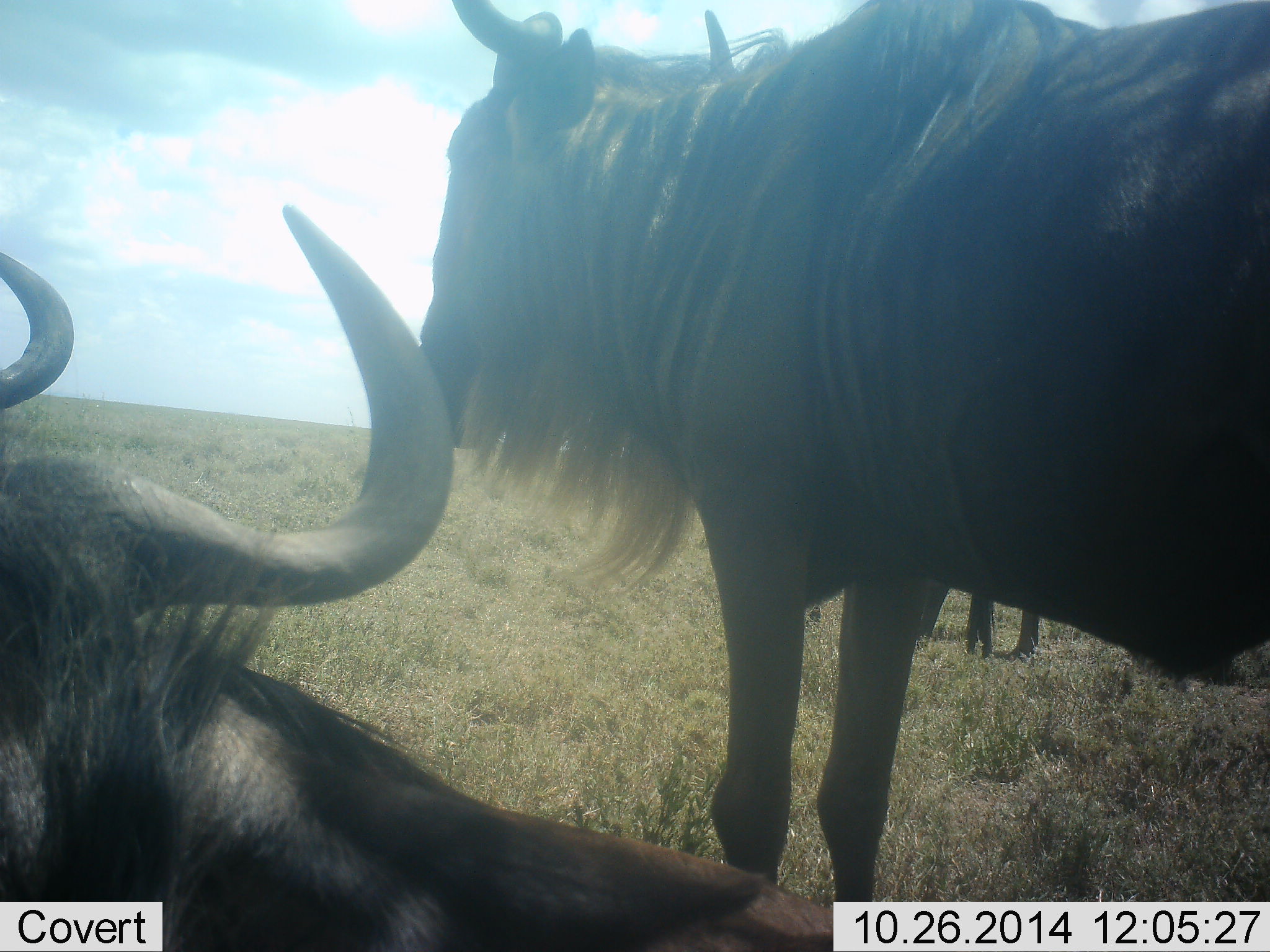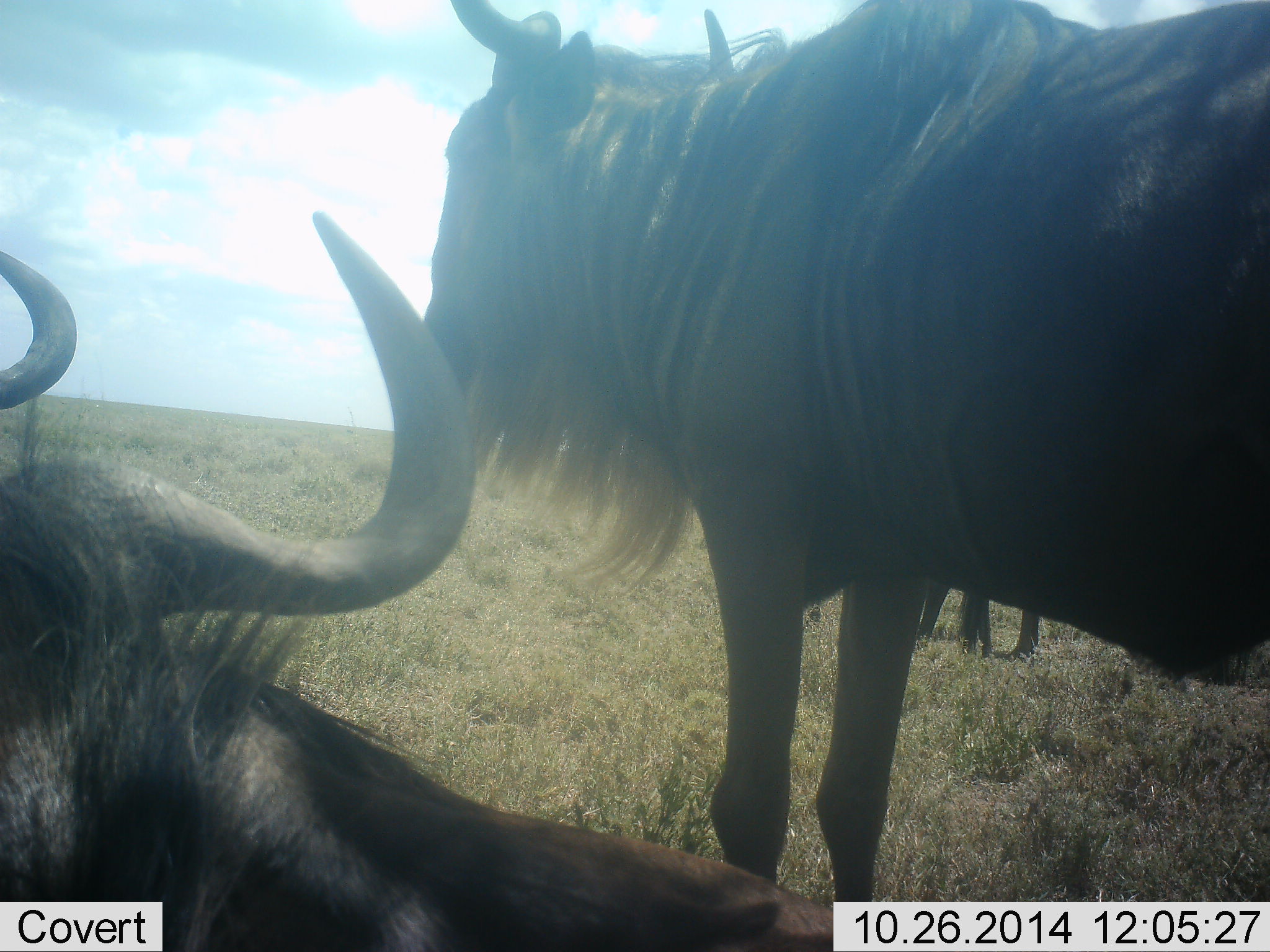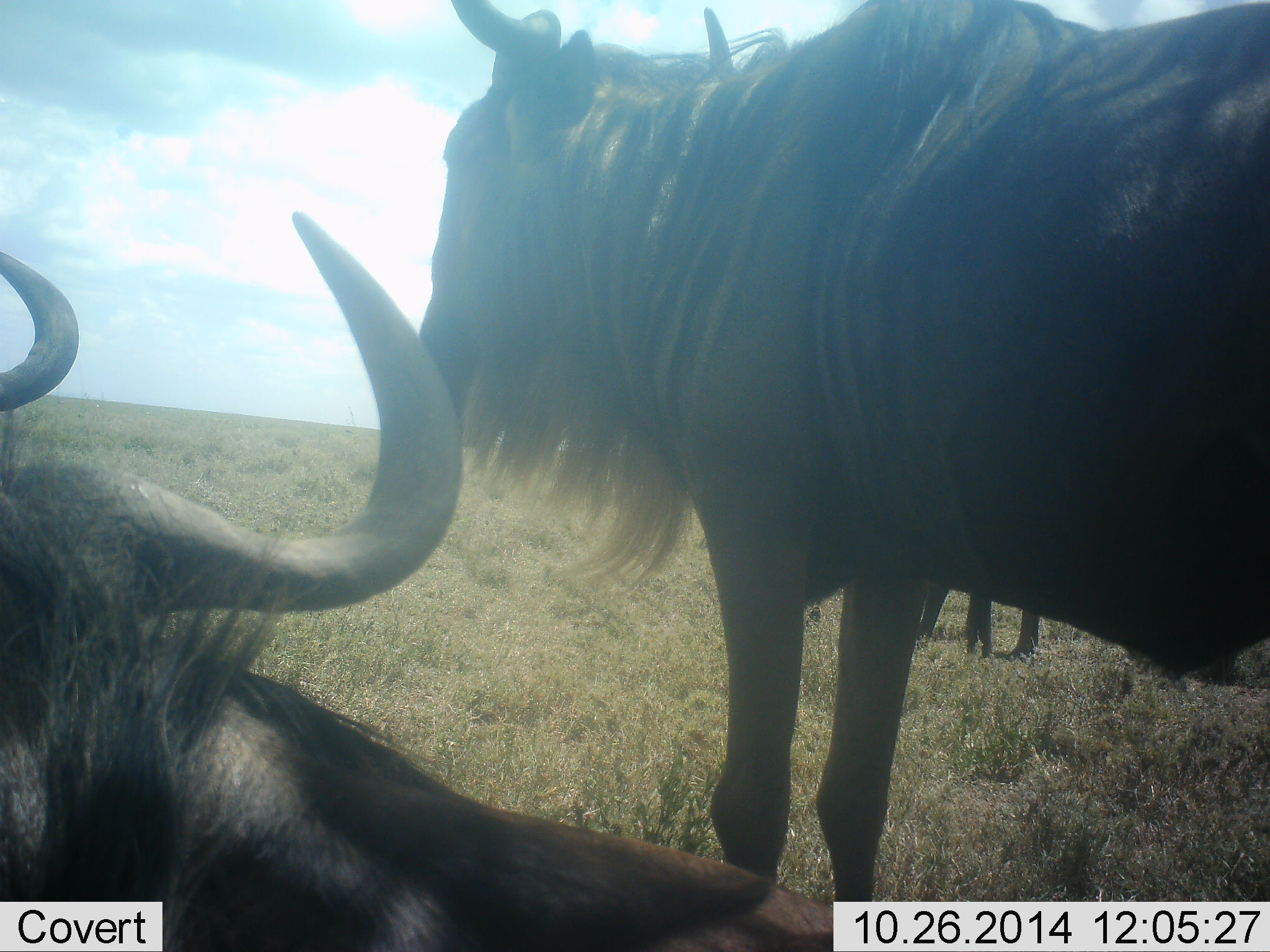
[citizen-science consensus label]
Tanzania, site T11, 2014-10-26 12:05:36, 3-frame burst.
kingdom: Animalia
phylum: Chordata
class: Mammalia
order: Artiodactyla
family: Bovidae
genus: Connochaetes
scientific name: Connochaetes taurinus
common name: blue wildebeest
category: wildebeest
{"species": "wildebeest (blue wildebeest) (Connochaetes taurinus)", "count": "3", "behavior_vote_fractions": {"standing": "70%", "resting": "80%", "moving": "10%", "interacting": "0%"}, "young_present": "0%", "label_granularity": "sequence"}